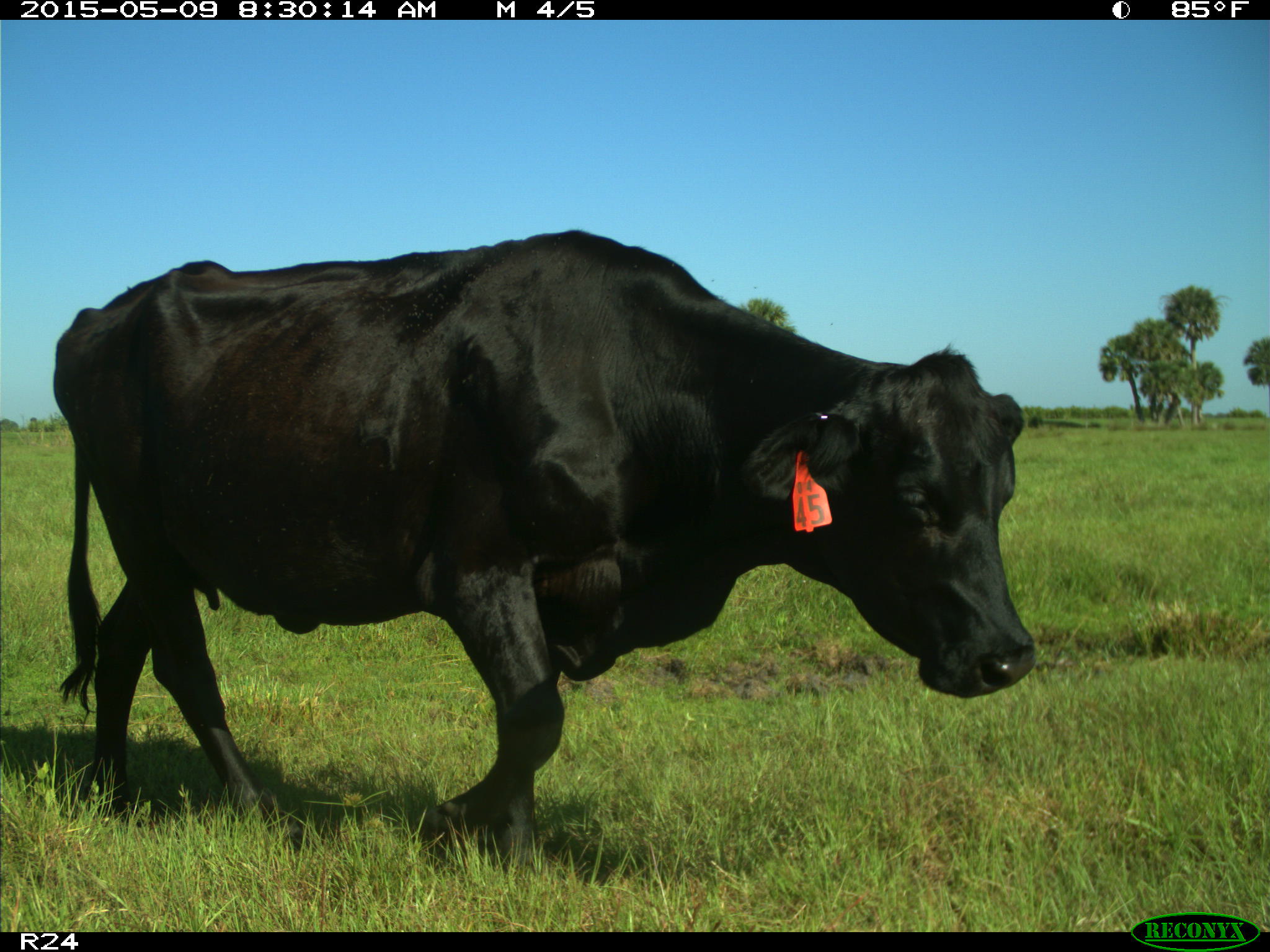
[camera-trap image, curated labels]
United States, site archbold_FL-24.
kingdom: Animalia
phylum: Chordata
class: Mammalia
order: Artiodactyla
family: Bovidae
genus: Bos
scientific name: Bos taurus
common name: domestic cow